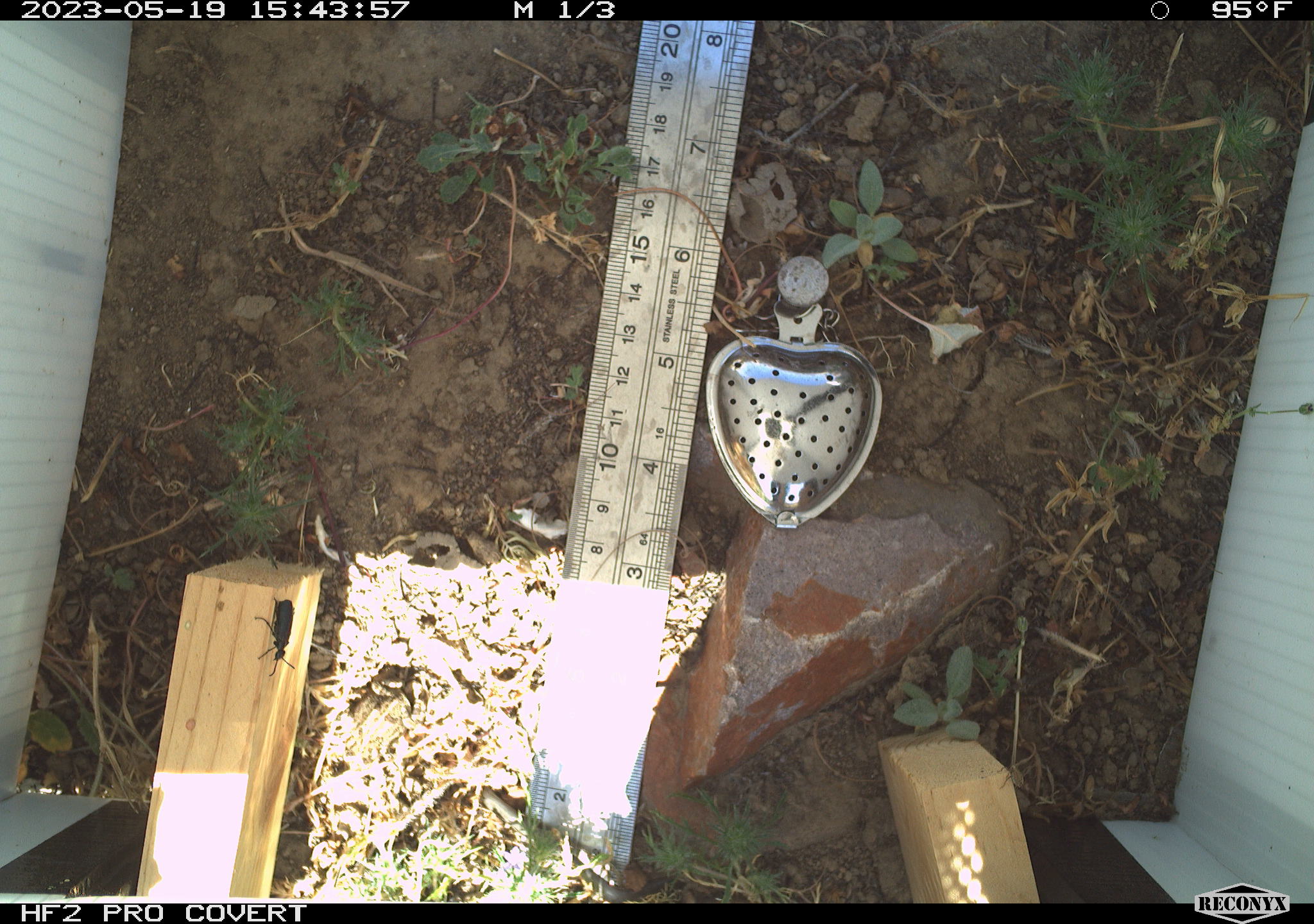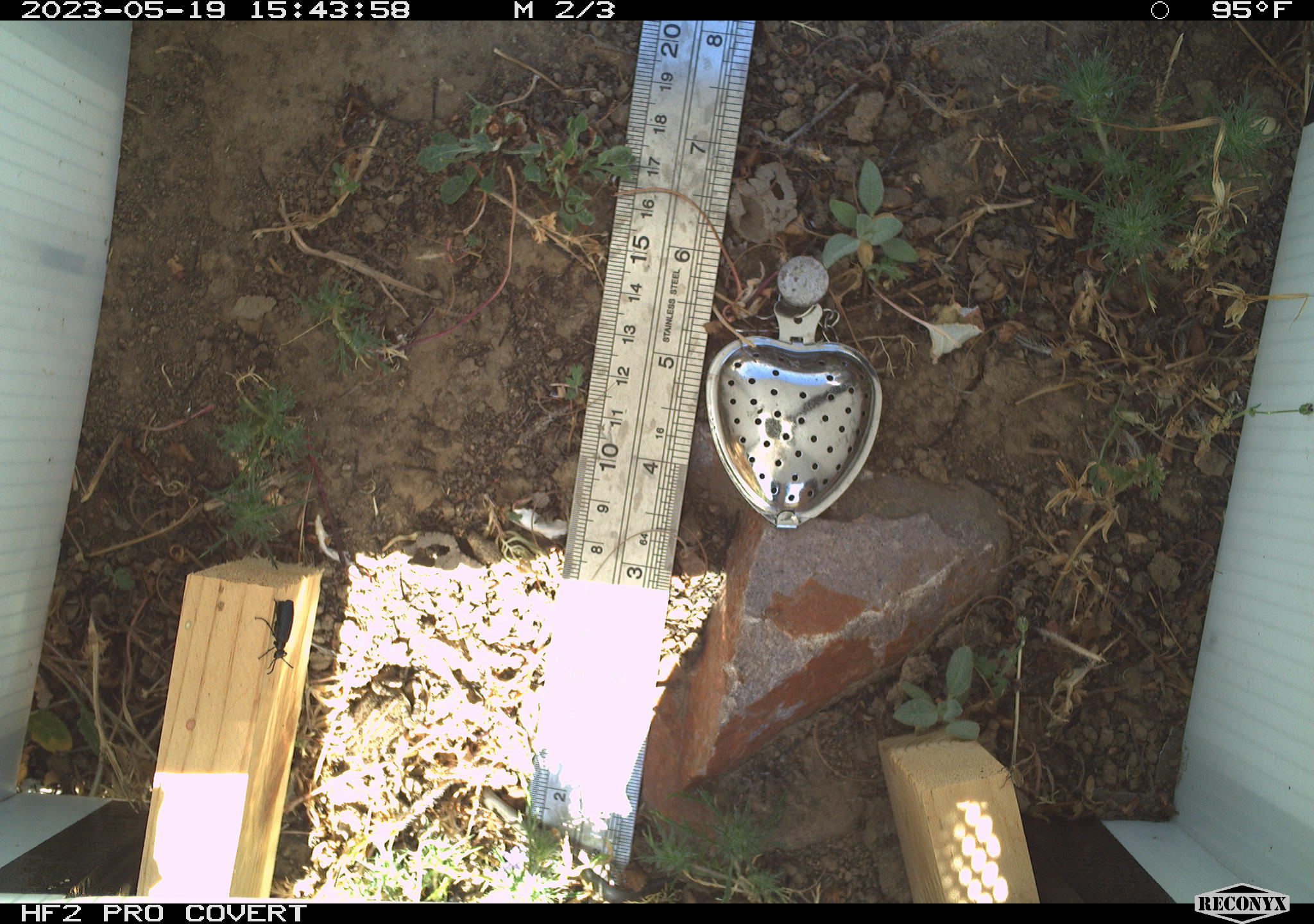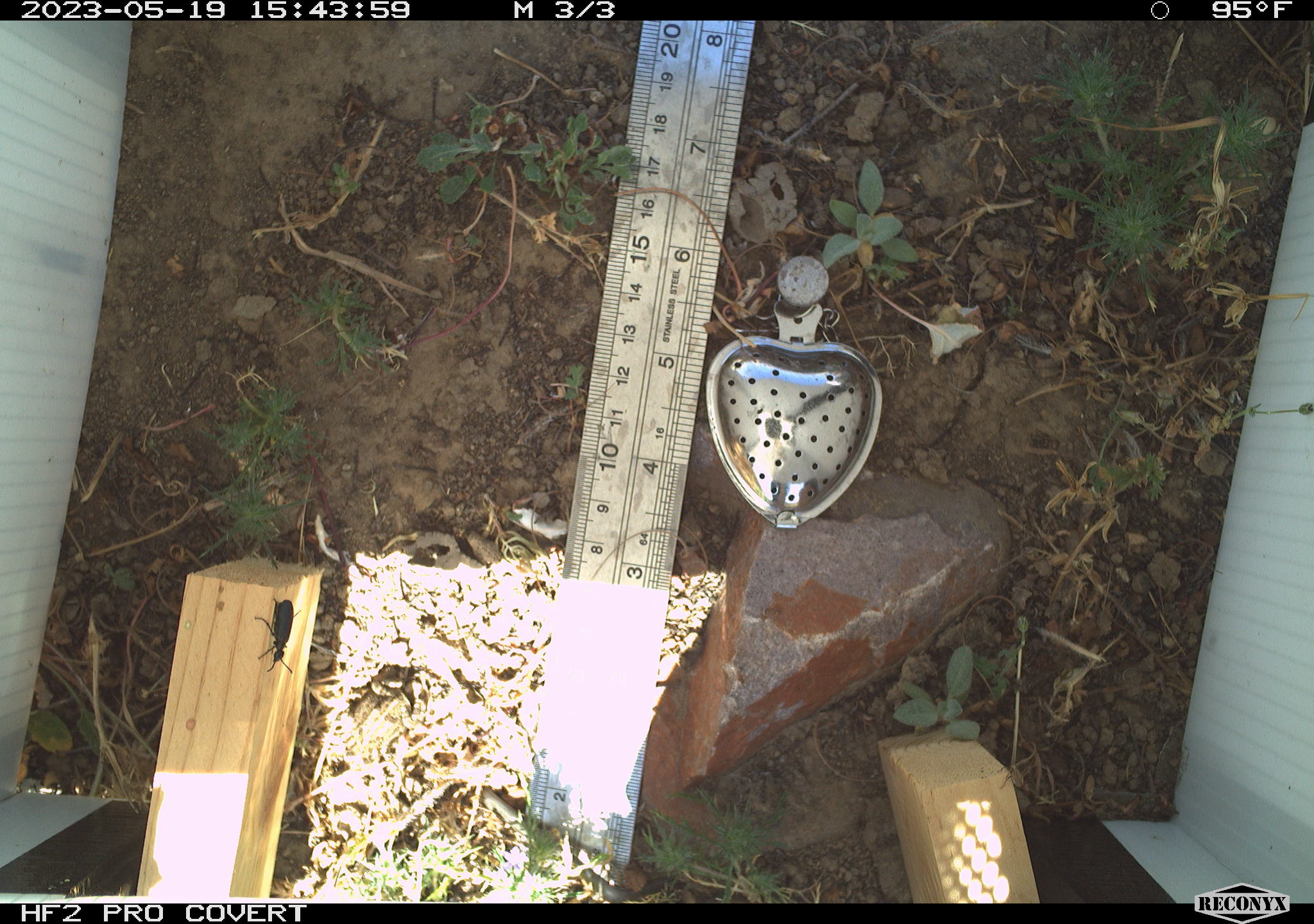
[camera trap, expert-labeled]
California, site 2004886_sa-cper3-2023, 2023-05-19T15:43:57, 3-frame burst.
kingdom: Animalia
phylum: Arthropoda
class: Insecta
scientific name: Insecta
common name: insect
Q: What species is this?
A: Insect (Insecta).